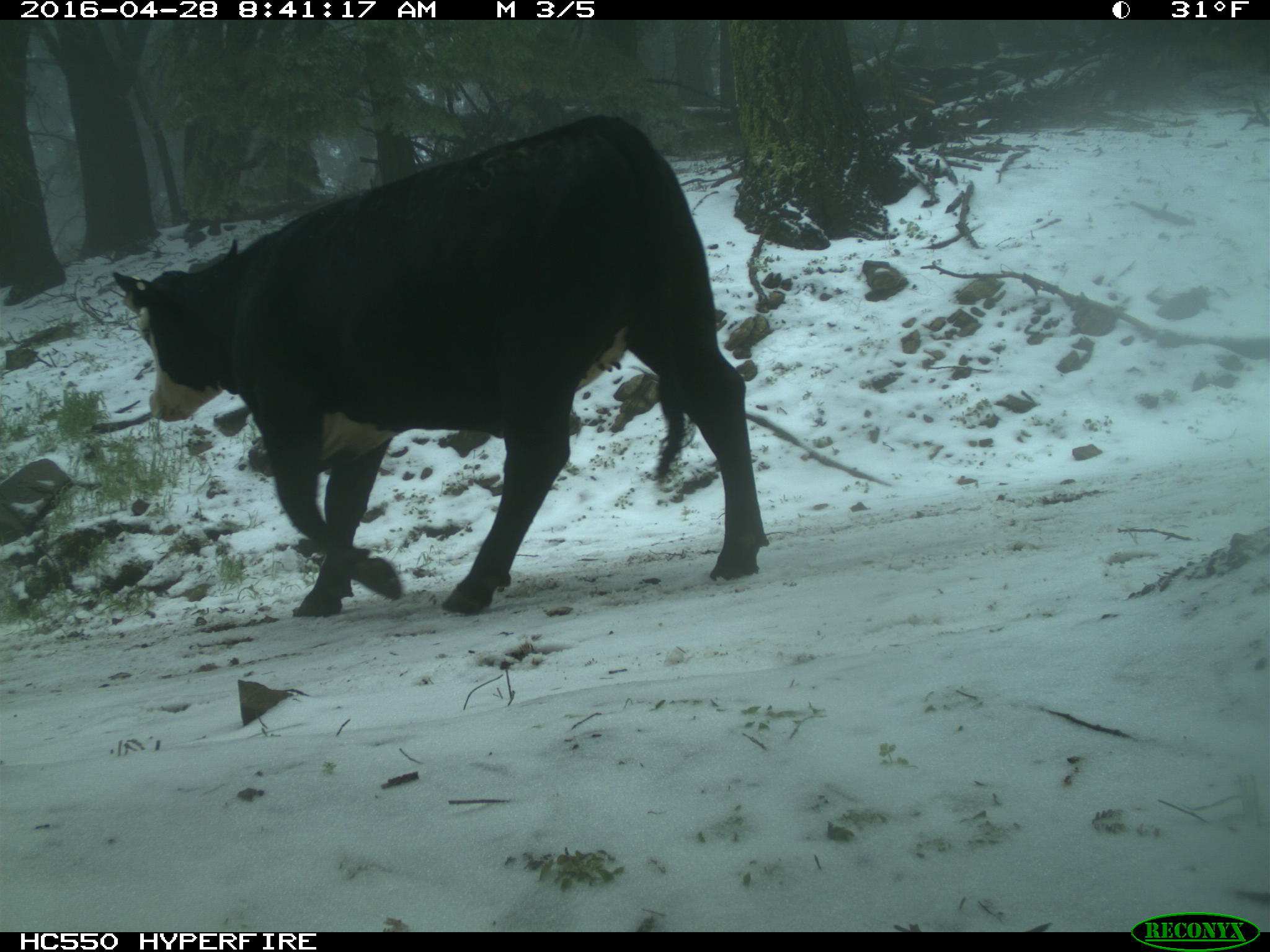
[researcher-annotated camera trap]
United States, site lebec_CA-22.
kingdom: Animalia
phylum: Chordata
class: Mammalia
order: Artiodactyla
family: Bovidae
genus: Bos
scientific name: Bos taurus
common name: domestic cow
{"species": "Bos taurus (domestic cow)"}